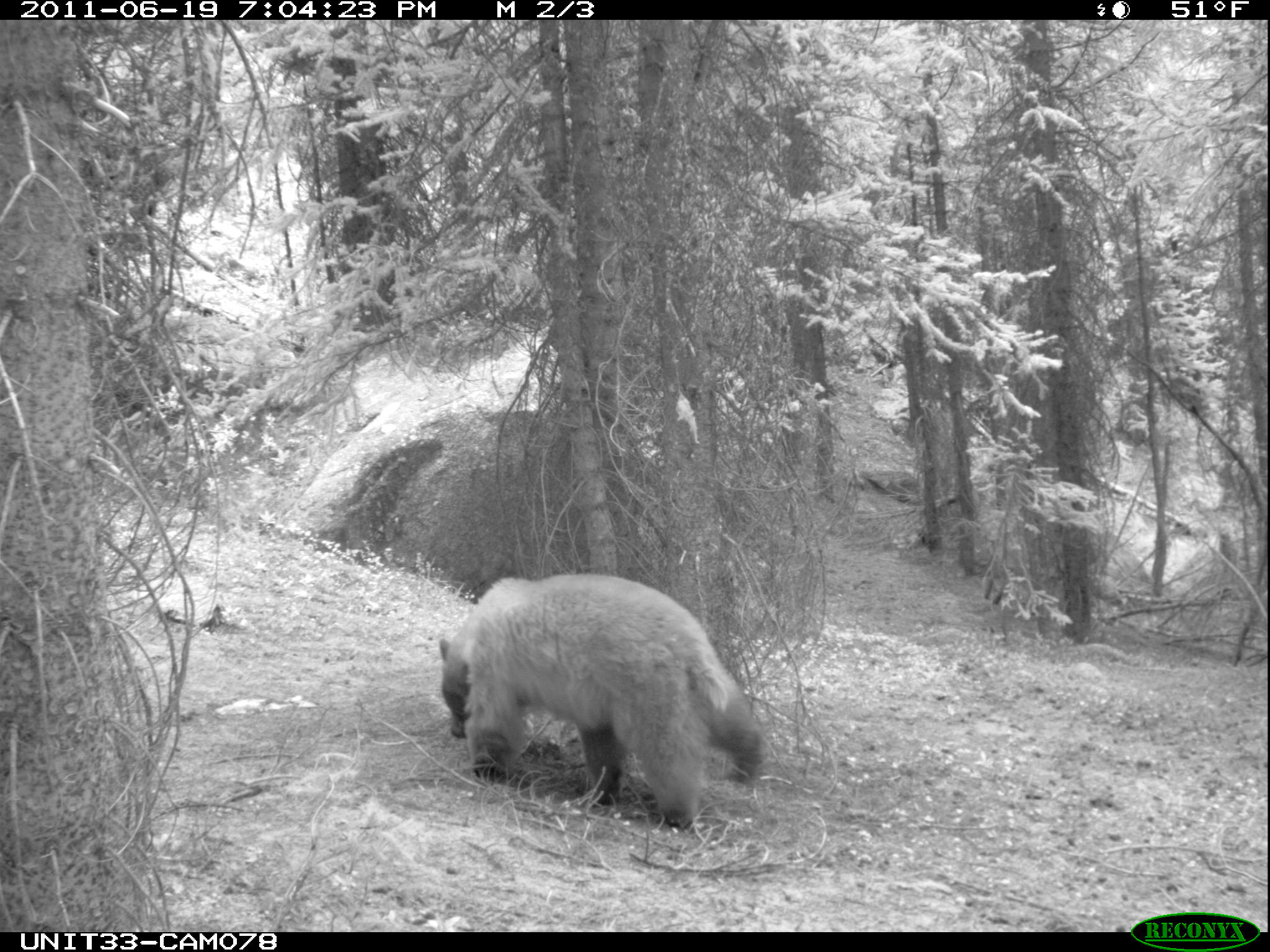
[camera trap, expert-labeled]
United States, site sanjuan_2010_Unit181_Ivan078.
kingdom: Animalia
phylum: Chordata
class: Mammalia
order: Carnivora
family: Ursidae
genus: Ursus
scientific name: Ursus americanus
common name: american black bear